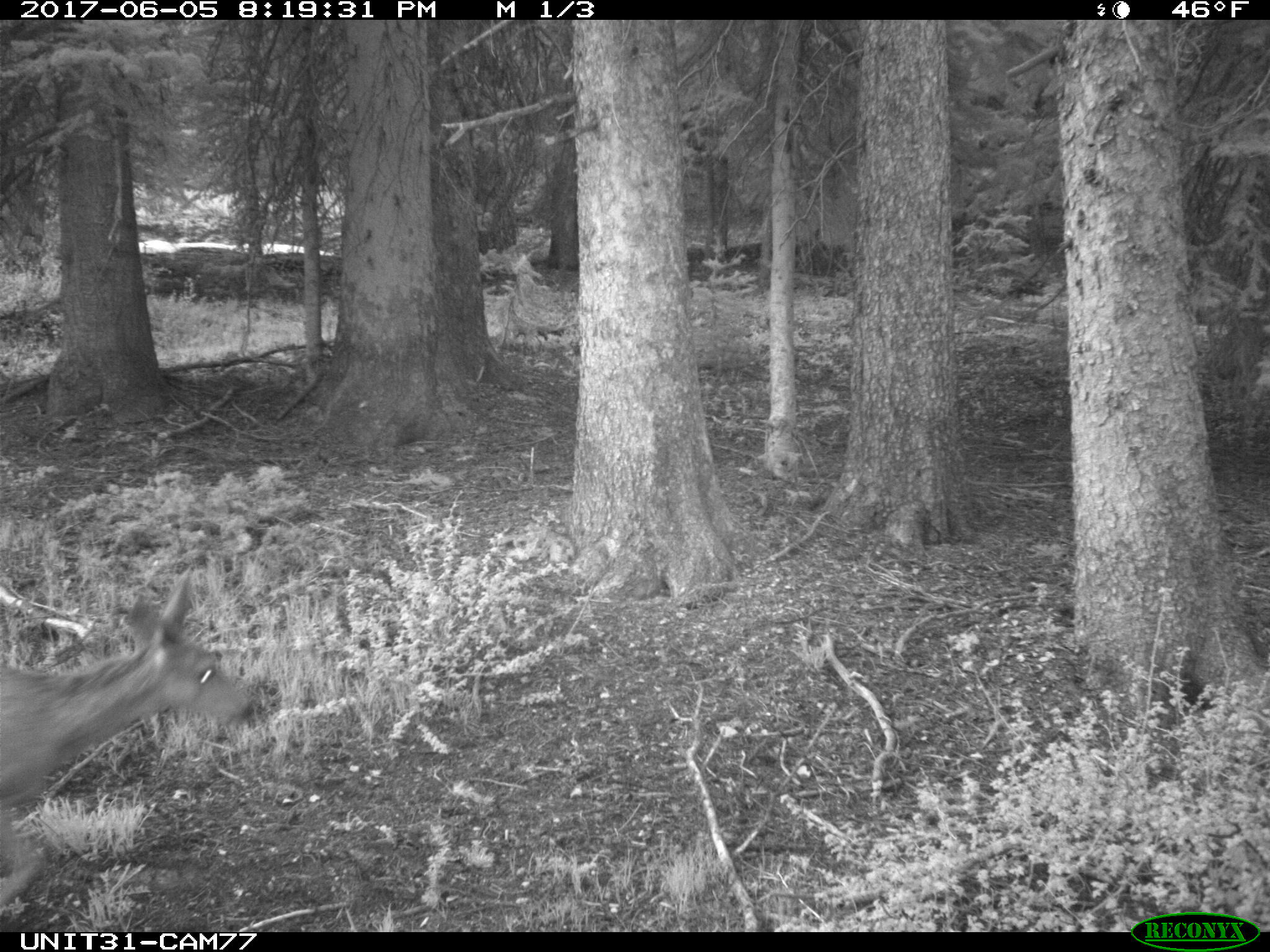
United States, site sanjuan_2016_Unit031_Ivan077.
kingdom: Animalia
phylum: Chordata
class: Mammalia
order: Artiodactyla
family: Cervidae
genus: Odocoileus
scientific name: Odocoileus hemionus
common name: mule deer